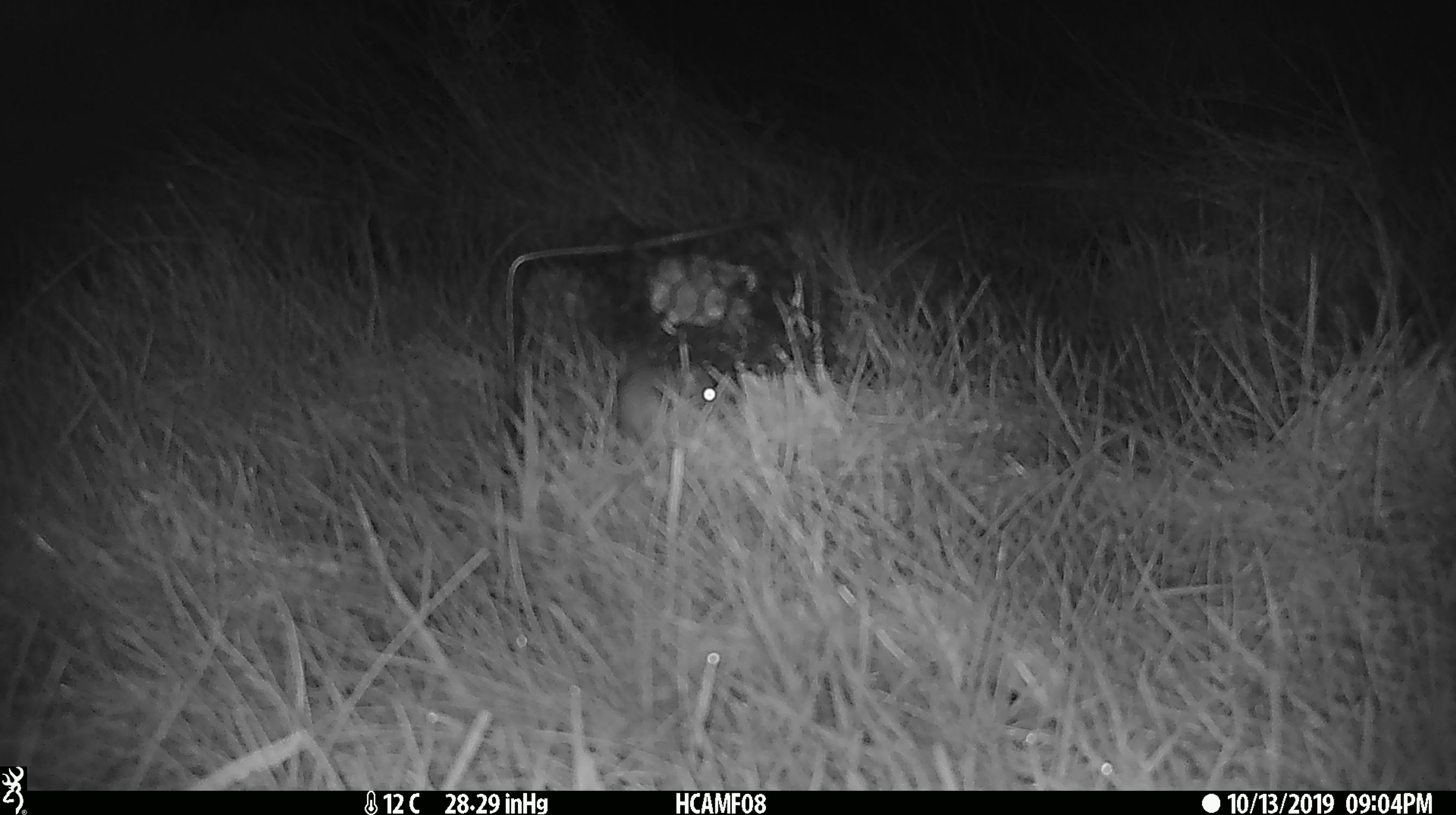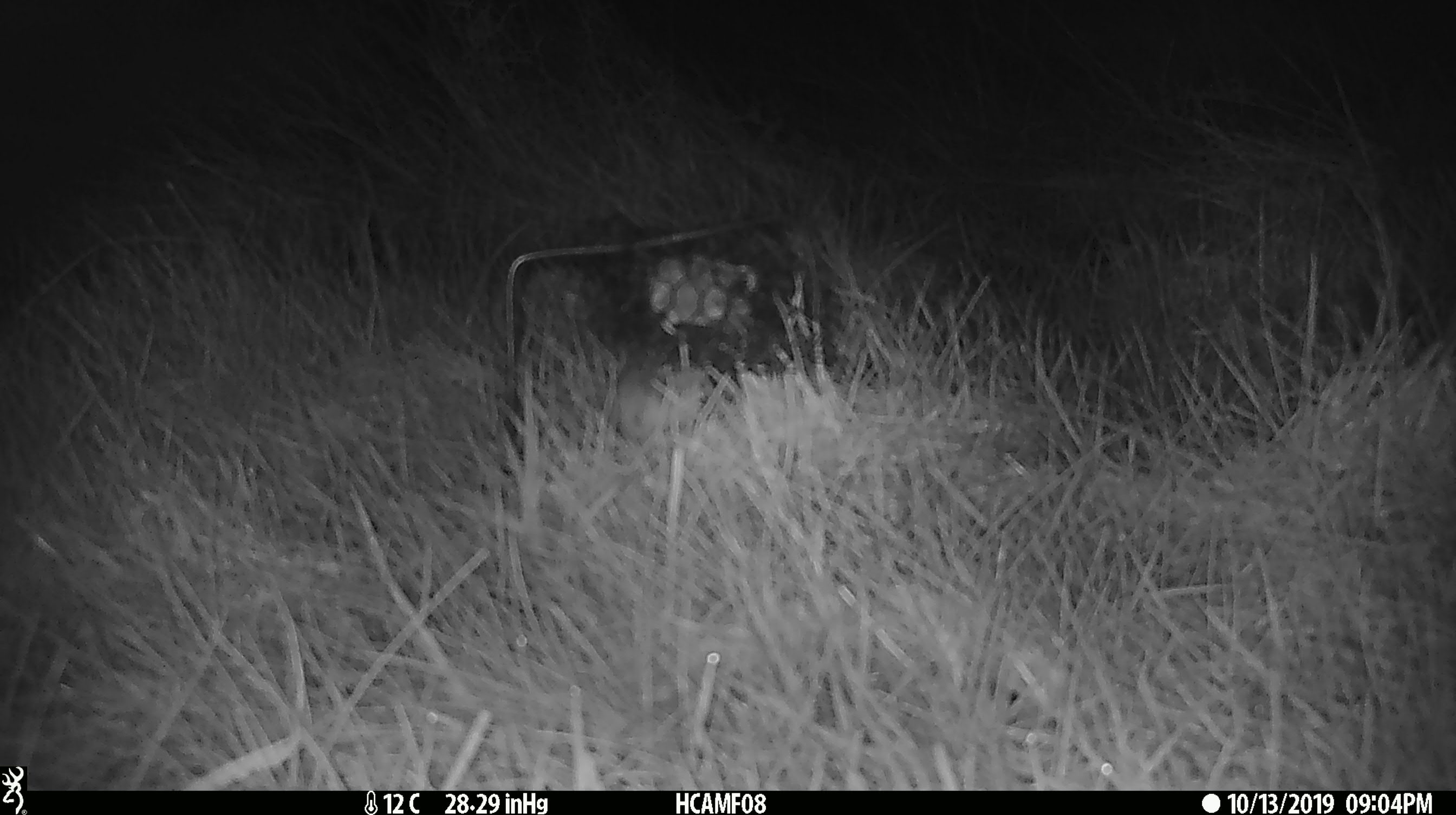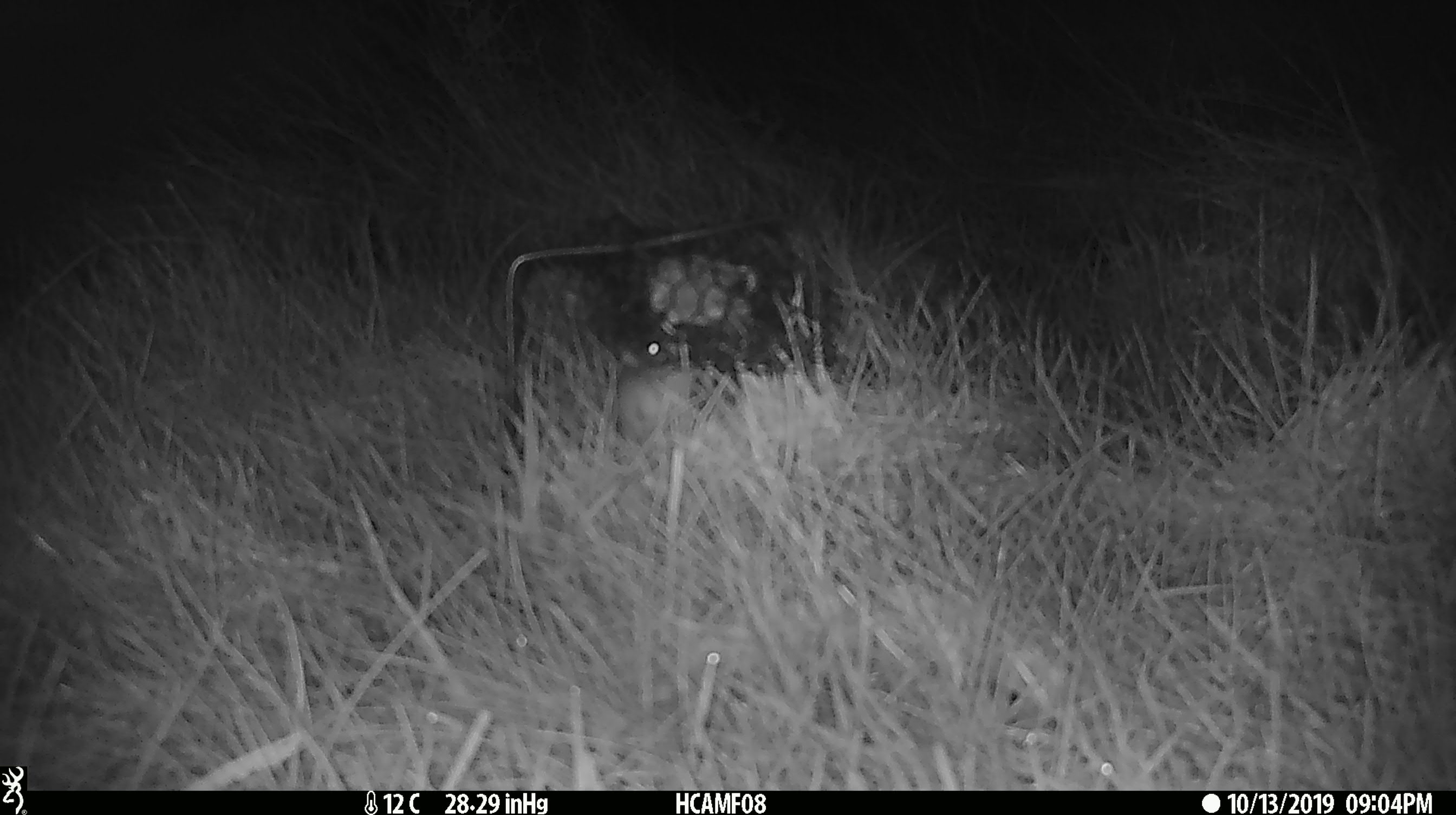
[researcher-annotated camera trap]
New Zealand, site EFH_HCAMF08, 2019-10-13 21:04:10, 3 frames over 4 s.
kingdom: Animalia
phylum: Chordata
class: Mammalia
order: Rodentia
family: Muridae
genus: Mus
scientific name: Mus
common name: mouse